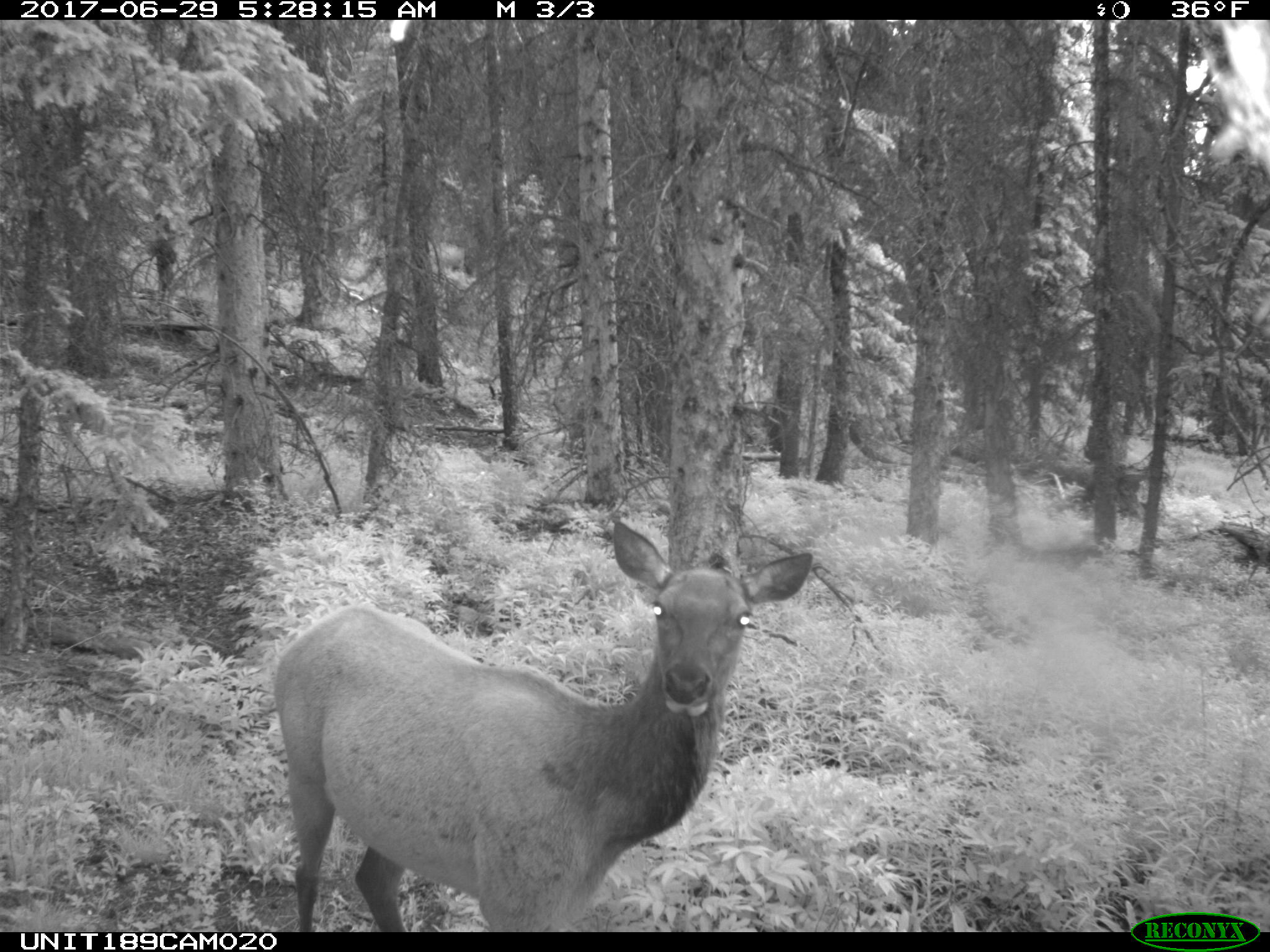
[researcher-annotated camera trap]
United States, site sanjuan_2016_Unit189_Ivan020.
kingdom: Animalia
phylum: Chordata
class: Mammalia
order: Artiodactyla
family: Cervidae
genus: Cervus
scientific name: Cervus elaphus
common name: red deer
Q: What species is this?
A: Cervus elaphus (red deer).